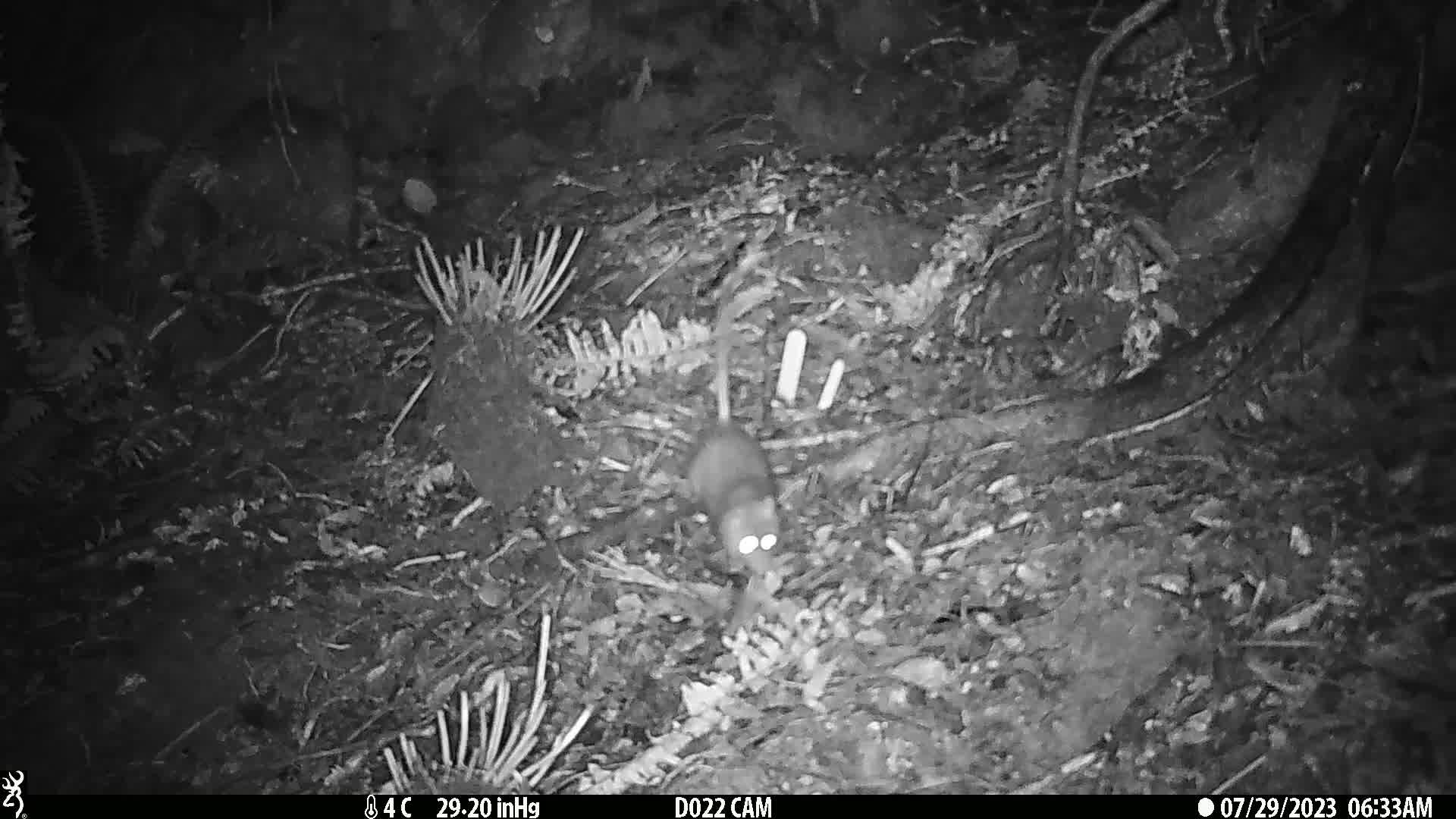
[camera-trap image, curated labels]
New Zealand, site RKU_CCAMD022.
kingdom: Animalia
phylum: Chordata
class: Mammalia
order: Rodentia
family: Muridae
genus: Rattus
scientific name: Rattus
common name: rat